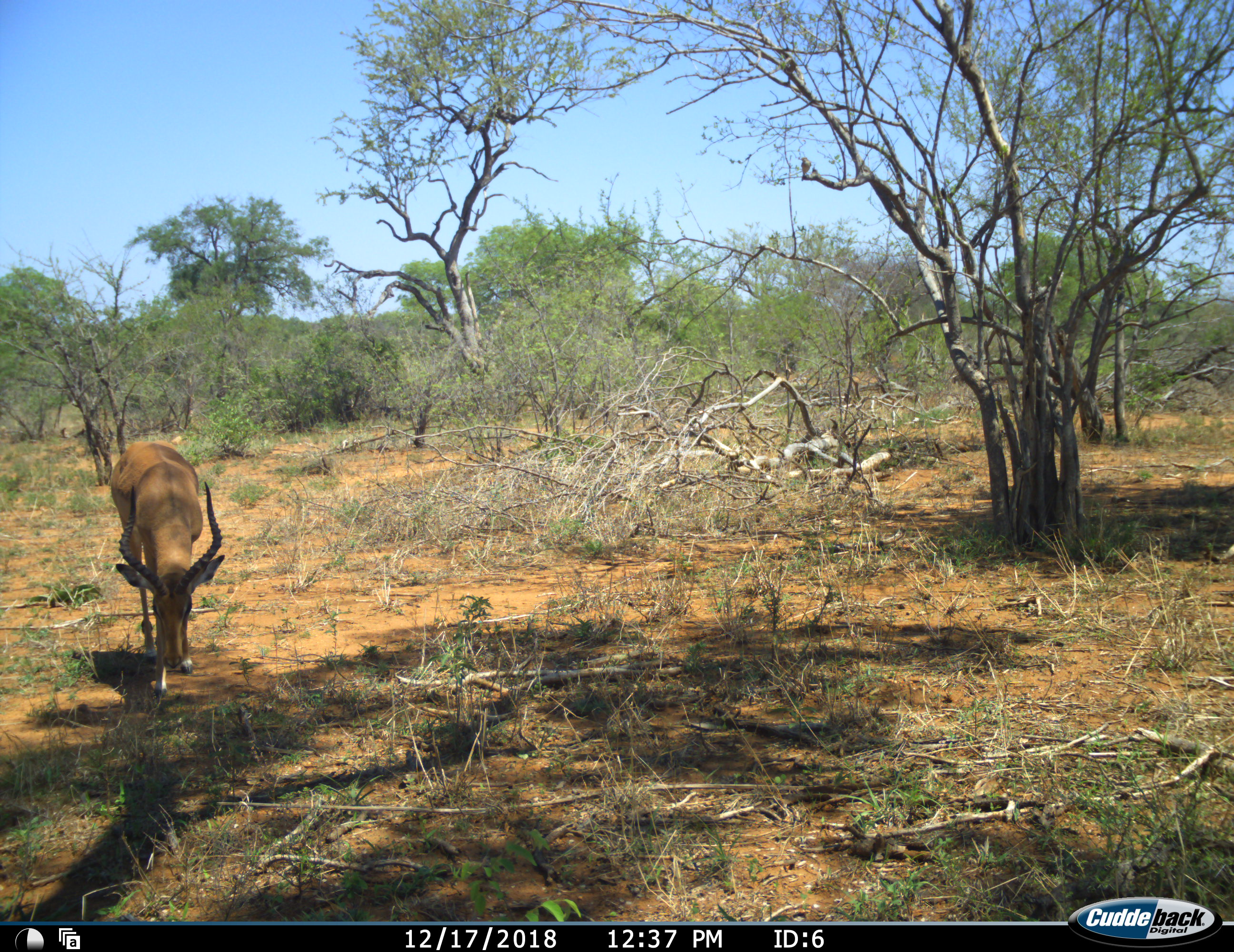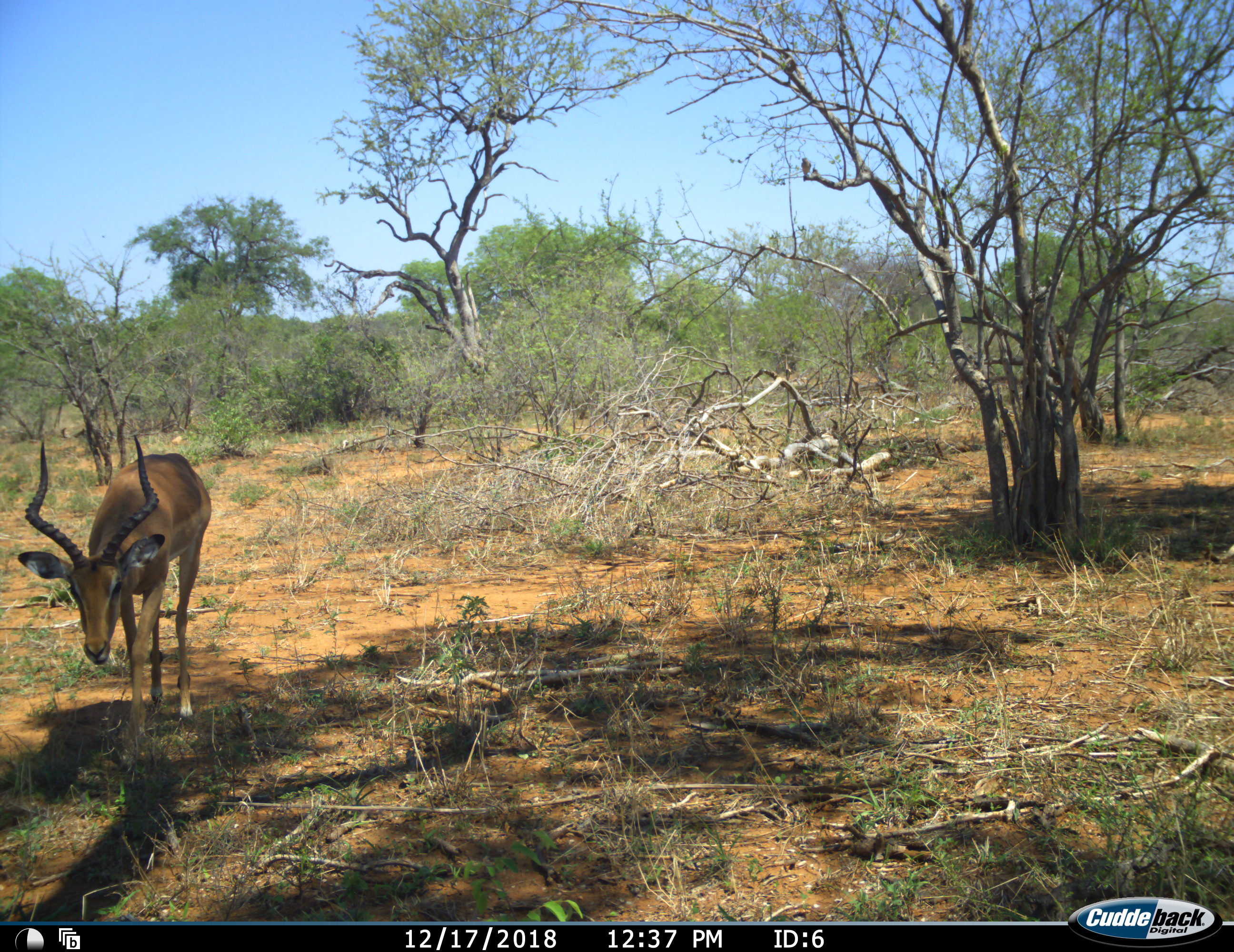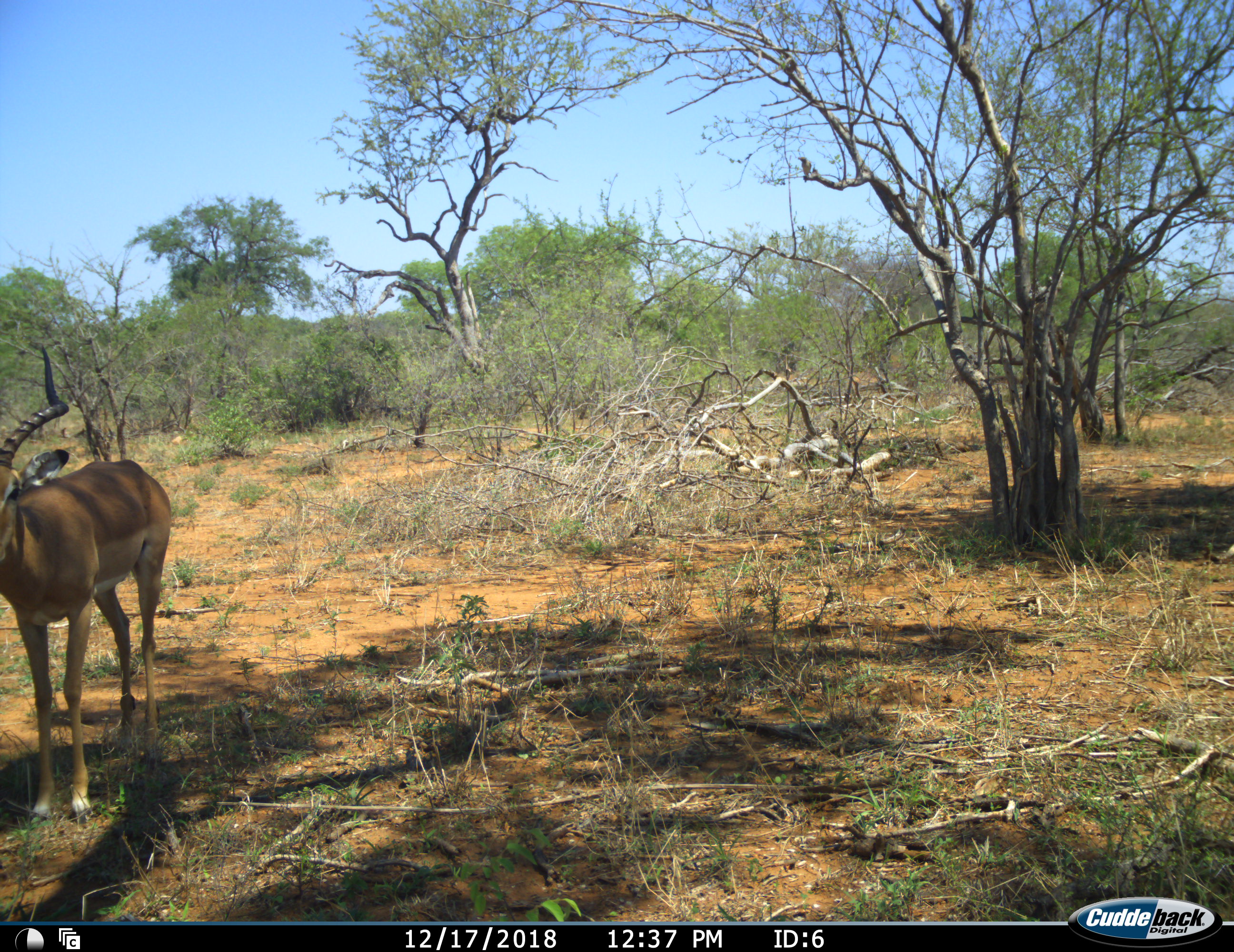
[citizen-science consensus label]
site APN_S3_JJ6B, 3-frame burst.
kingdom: Animalia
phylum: Chordata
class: Mammalia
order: Artiodactyla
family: Bovidae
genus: Aepyceros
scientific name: Aepyceros melampus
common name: impala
Impala (Aepyceros melampus), count 1. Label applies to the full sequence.